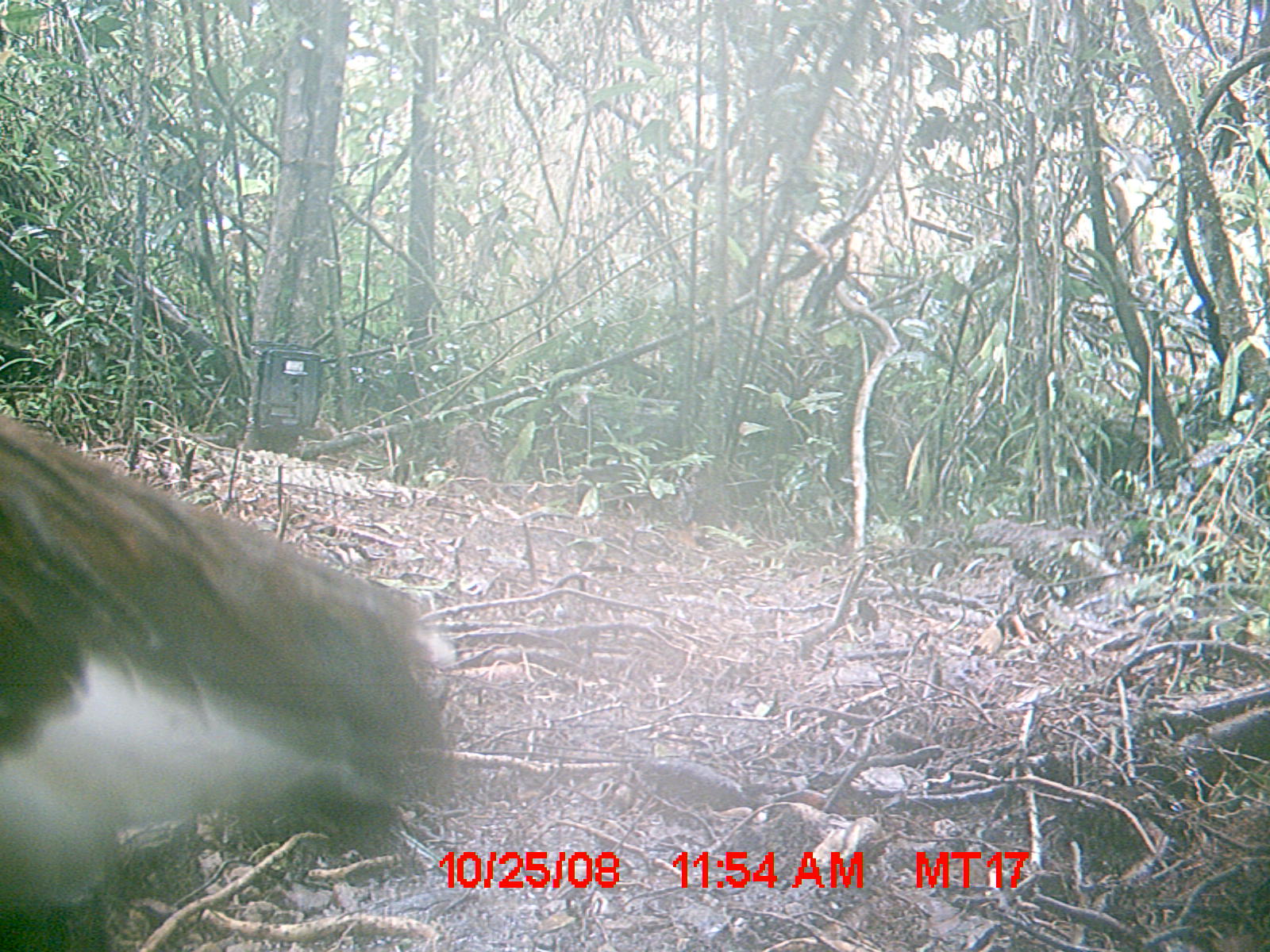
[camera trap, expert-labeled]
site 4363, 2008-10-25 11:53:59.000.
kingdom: Animalia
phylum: Chordata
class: Aves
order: Pelecaniformes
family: Threskiornithidae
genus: Lophotibis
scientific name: Lophotibis cristata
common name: madagascan ibis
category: lophotibis cristataa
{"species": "lophotibis cristataa (madagascan ibis) (Lophotibis cristata)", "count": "1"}